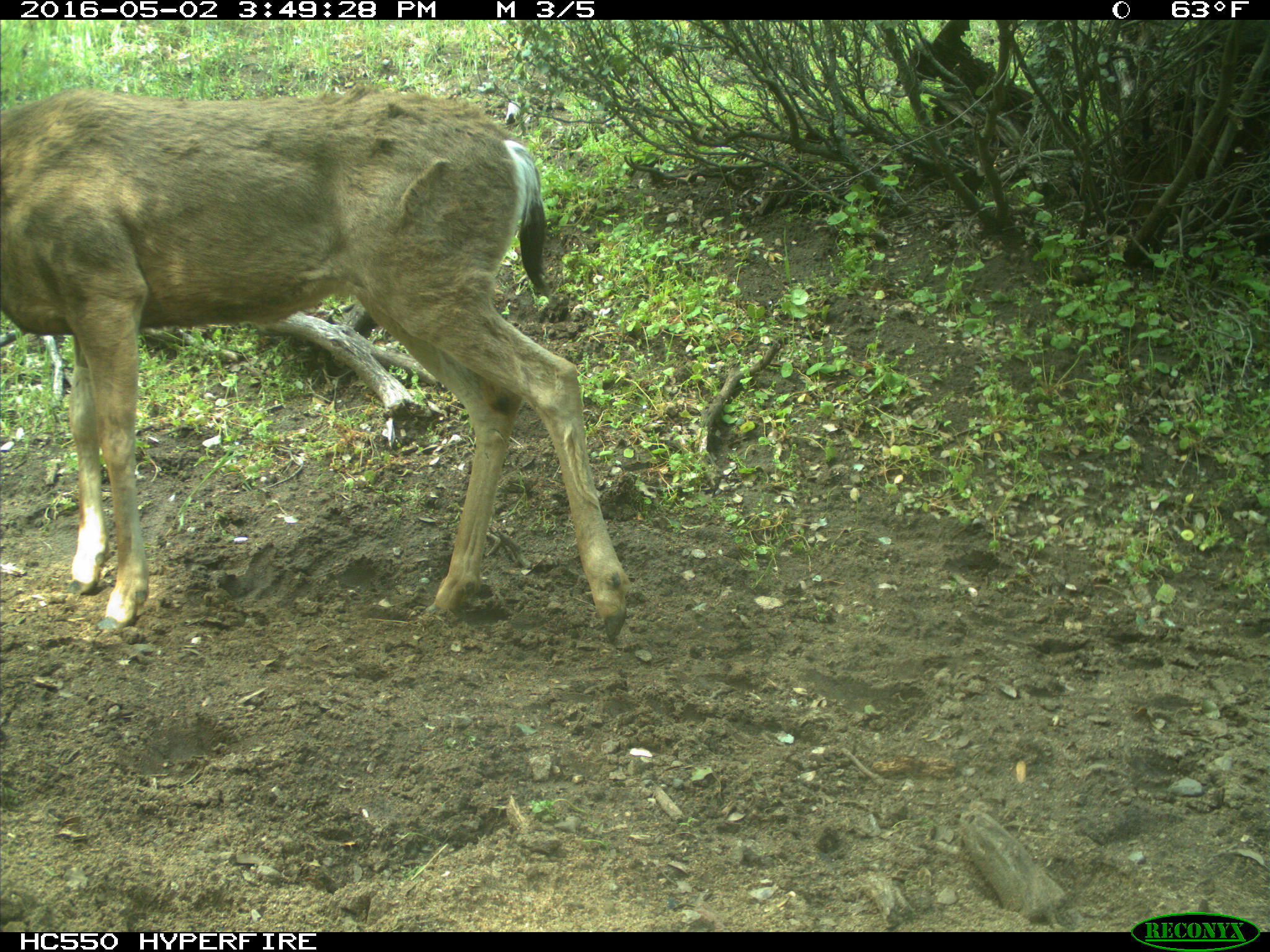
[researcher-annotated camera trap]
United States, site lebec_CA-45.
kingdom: Animalia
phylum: Chordata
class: Mammalia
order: Artiodactyla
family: Cervidae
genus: Odocoileus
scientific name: Odocoileus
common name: deer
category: unidentified deer